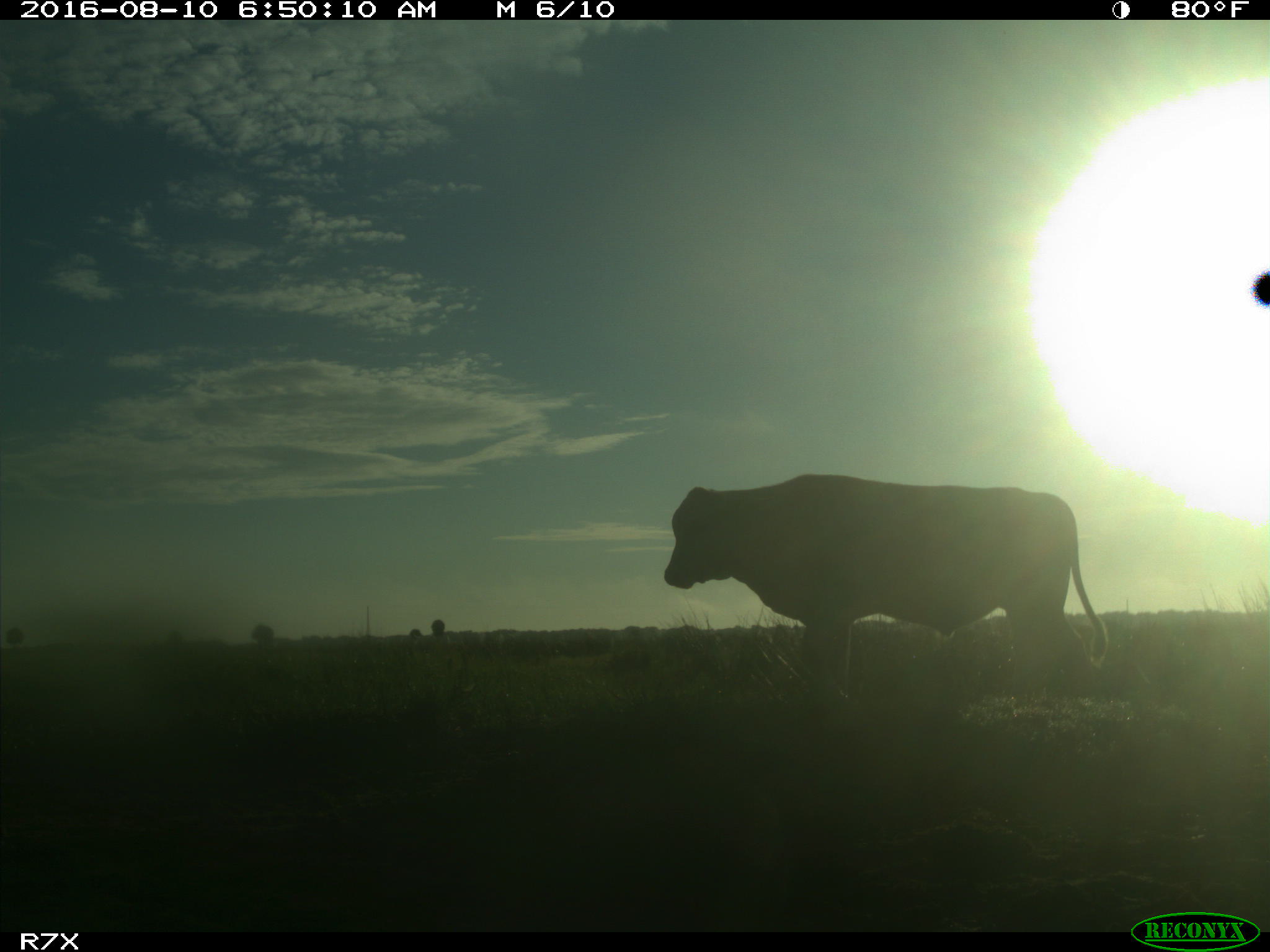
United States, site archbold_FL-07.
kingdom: Animalia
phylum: Chordata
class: Mammalia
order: Artiodactyla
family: Bovidae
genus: Bos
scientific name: Bos taurus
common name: domestic cow